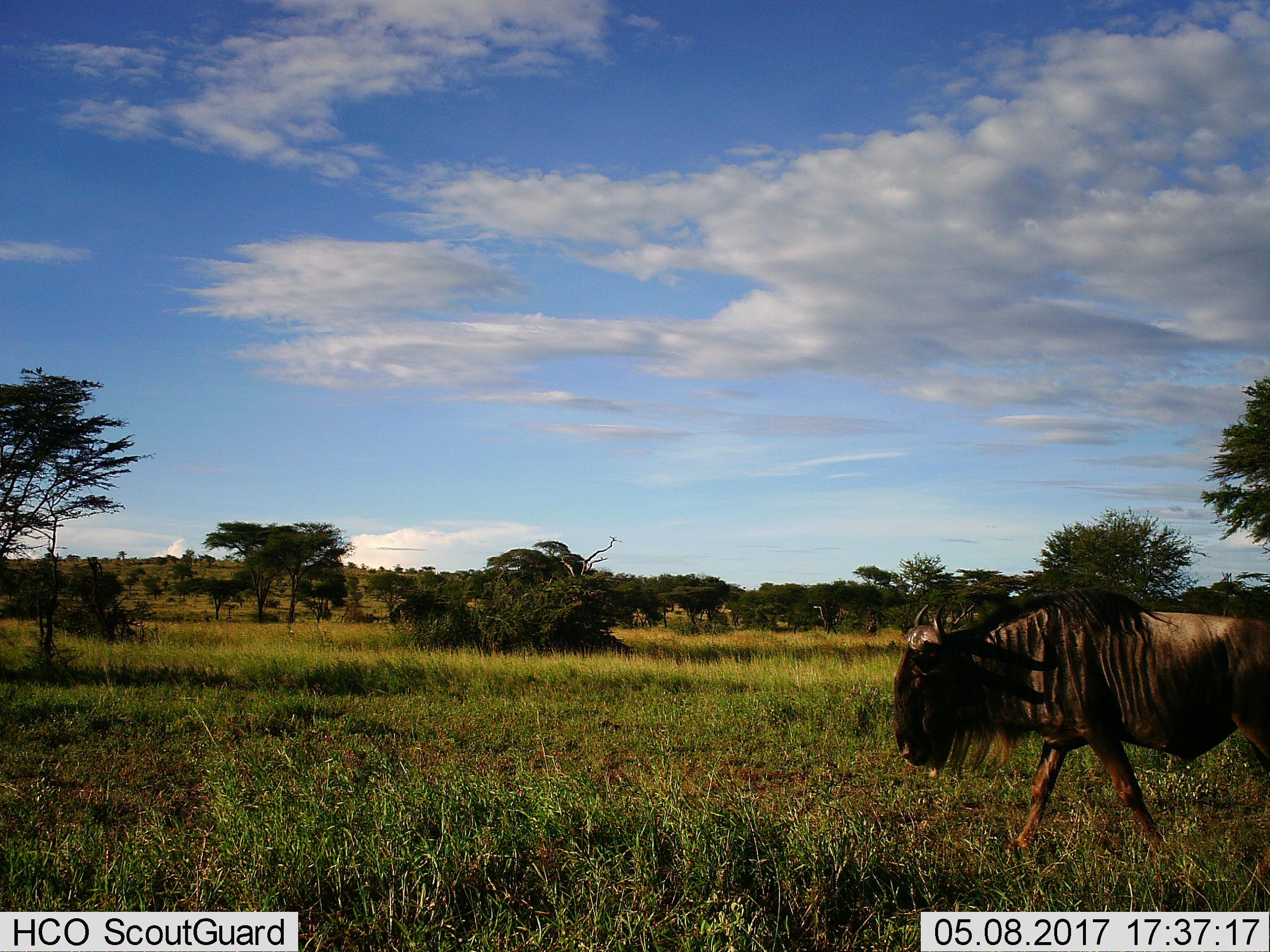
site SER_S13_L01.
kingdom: Animalia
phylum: Chordata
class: Mammalia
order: Artiodactyla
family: Bovidae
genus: Connochaetes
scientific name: Connochaetes taurinus taurinus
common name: blue wildebeest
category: wildebeestblue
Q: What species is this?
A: Wildebeestblue (blue wildebeest) (Connochaetes taurinus taurinus).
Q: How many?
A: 1.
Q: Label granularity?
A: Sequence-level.